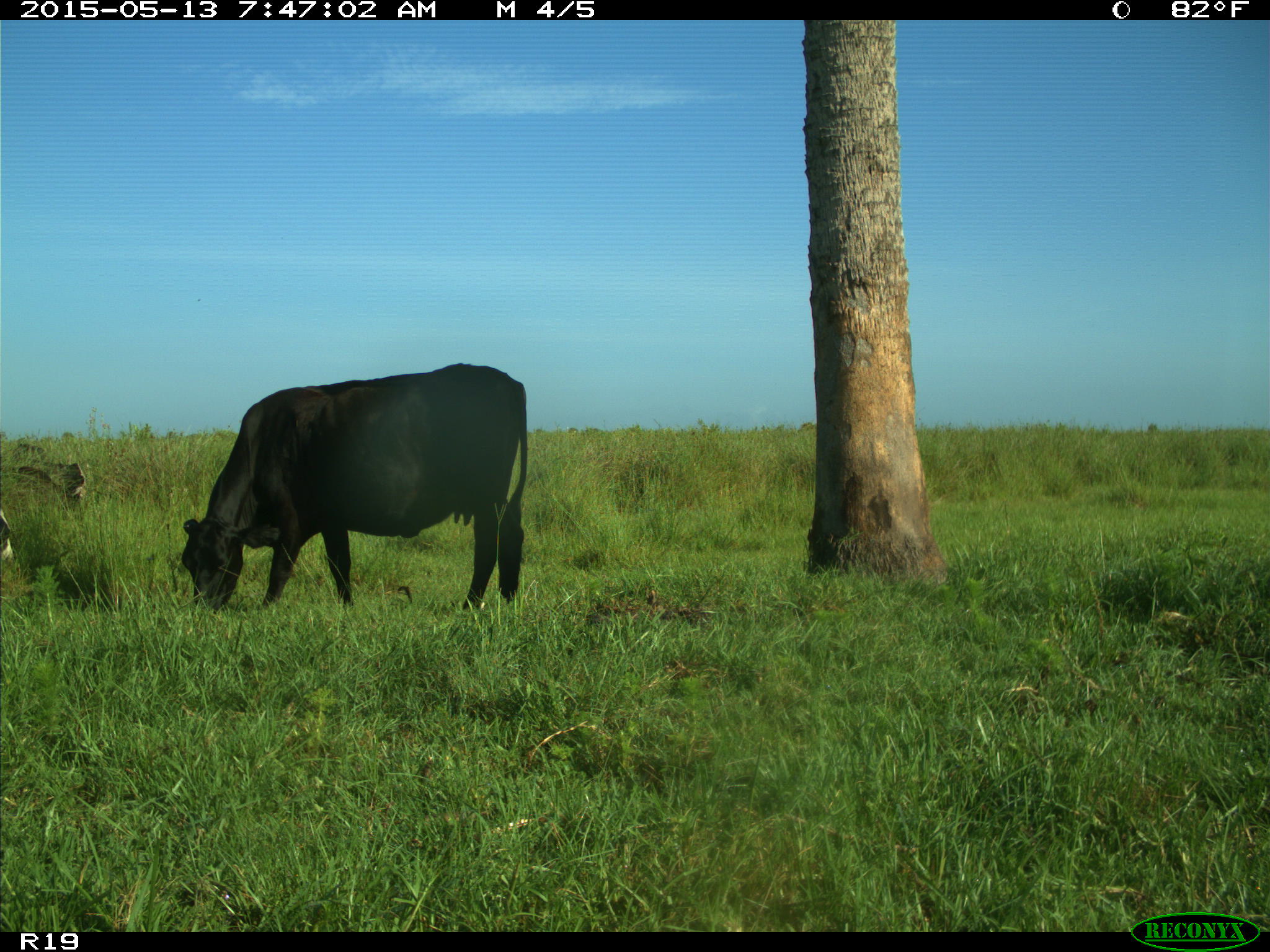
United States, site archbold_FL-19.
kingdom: Animalia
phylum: Chordata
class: Mammalia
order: Artiodactyla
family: Bovidae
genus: Bos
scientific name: Bos taurus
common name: domestic cow